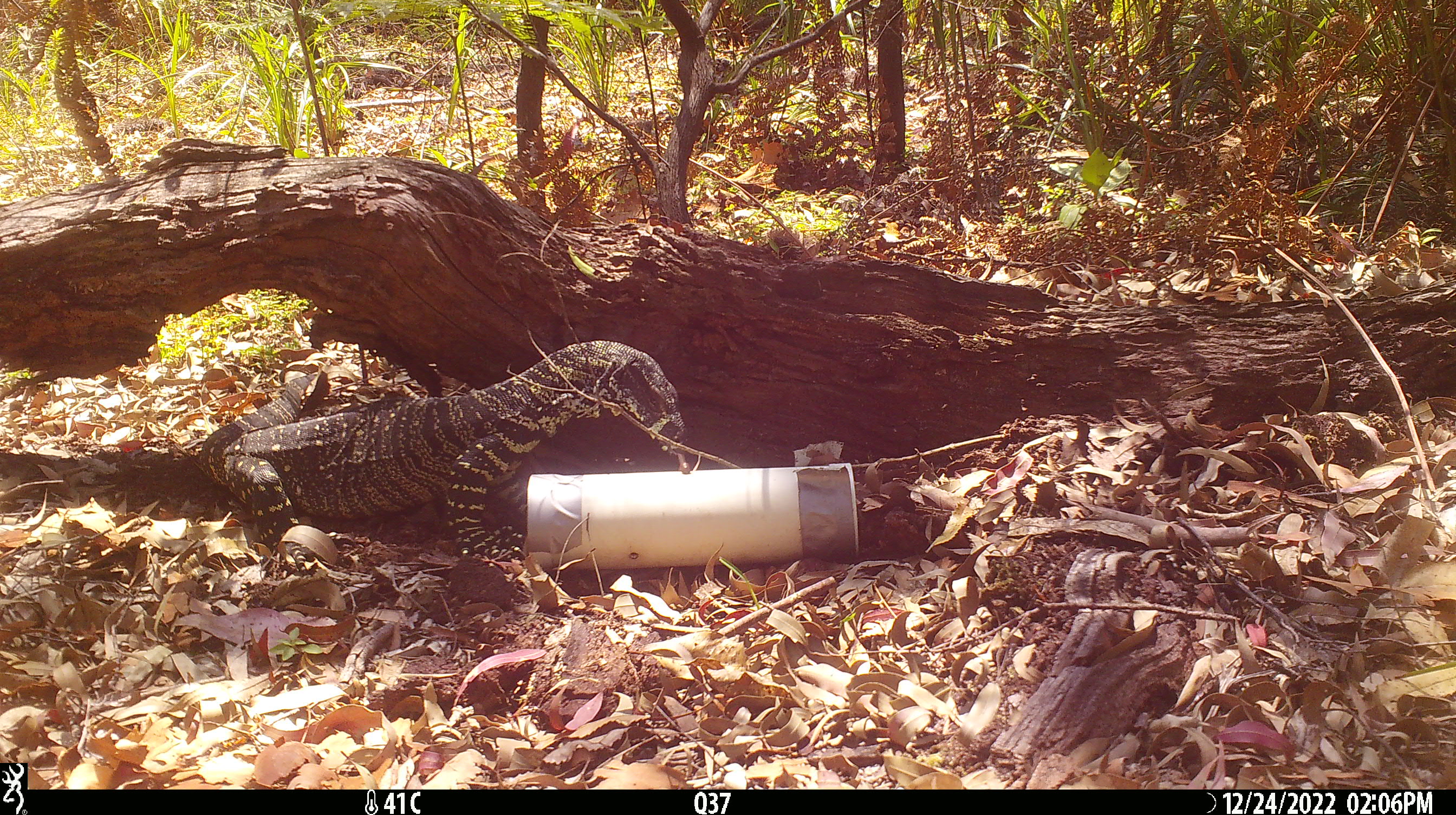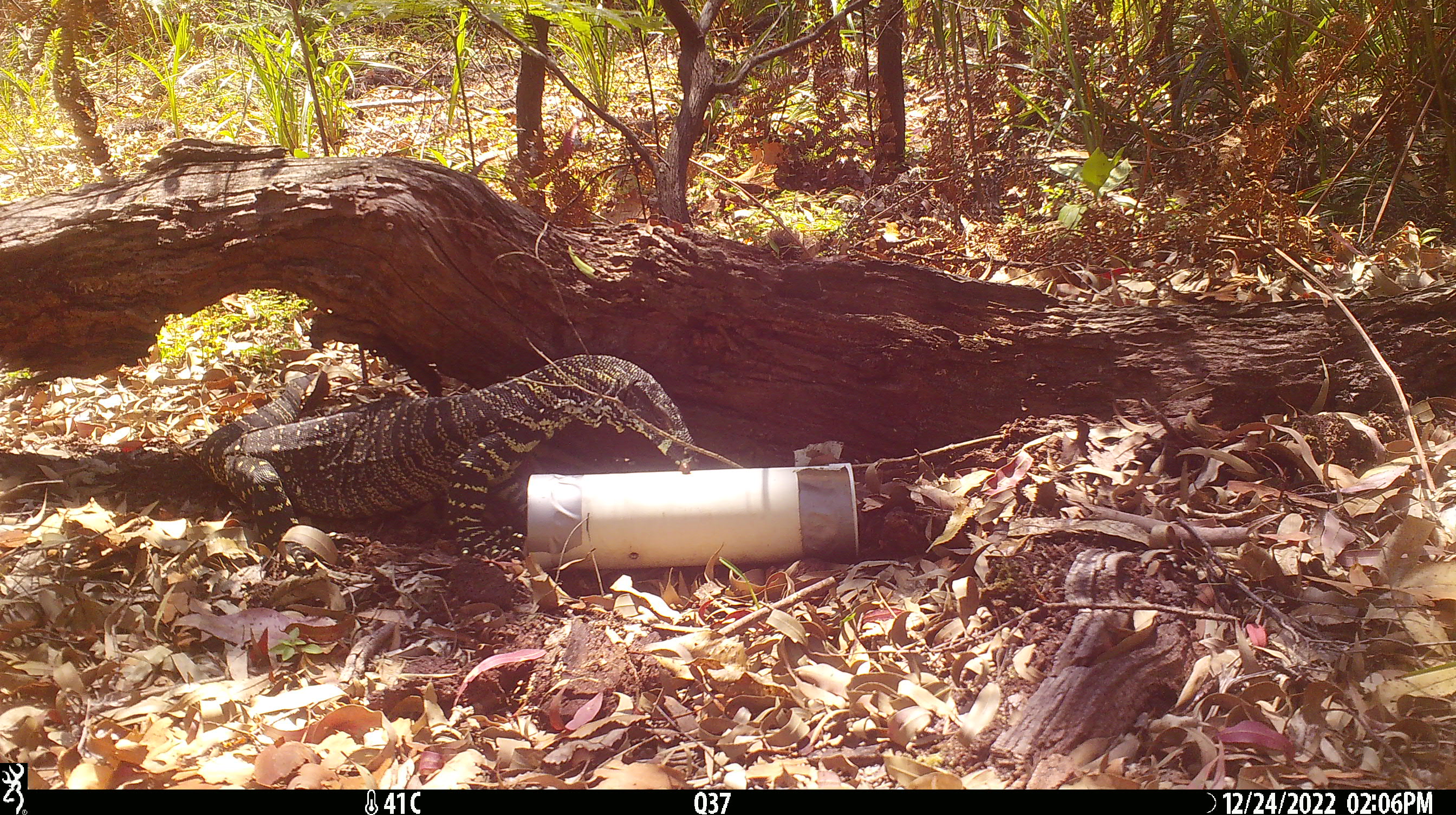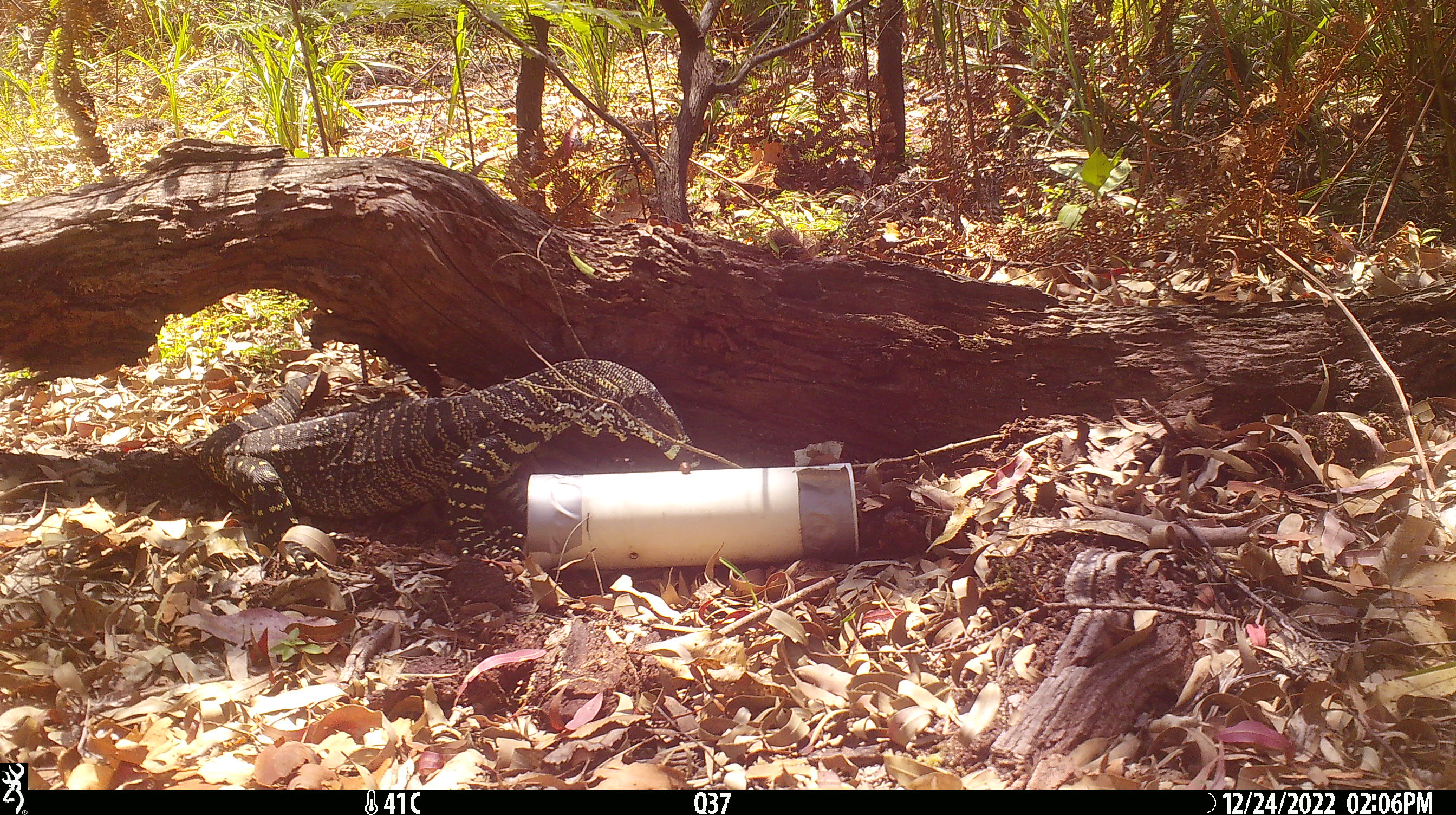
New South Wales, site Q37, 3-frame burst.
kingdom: Animalia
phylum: Chordata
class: Reptilia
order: Squamata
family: Varanidae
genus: Varanus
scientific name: Varanus varius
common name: lace monitor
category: goanna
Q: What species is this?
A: Goanna (lace monitor) (Varanus varius).